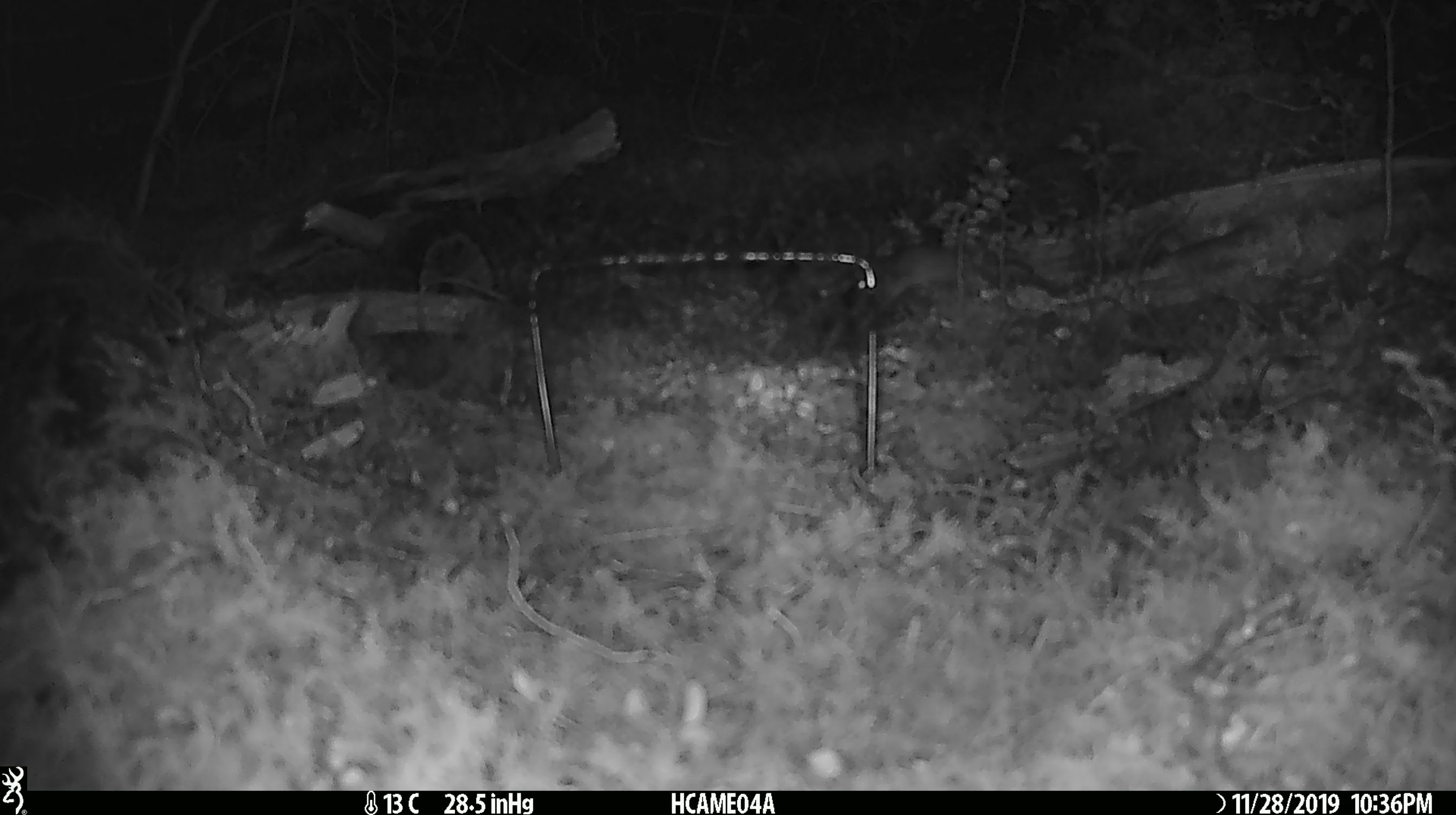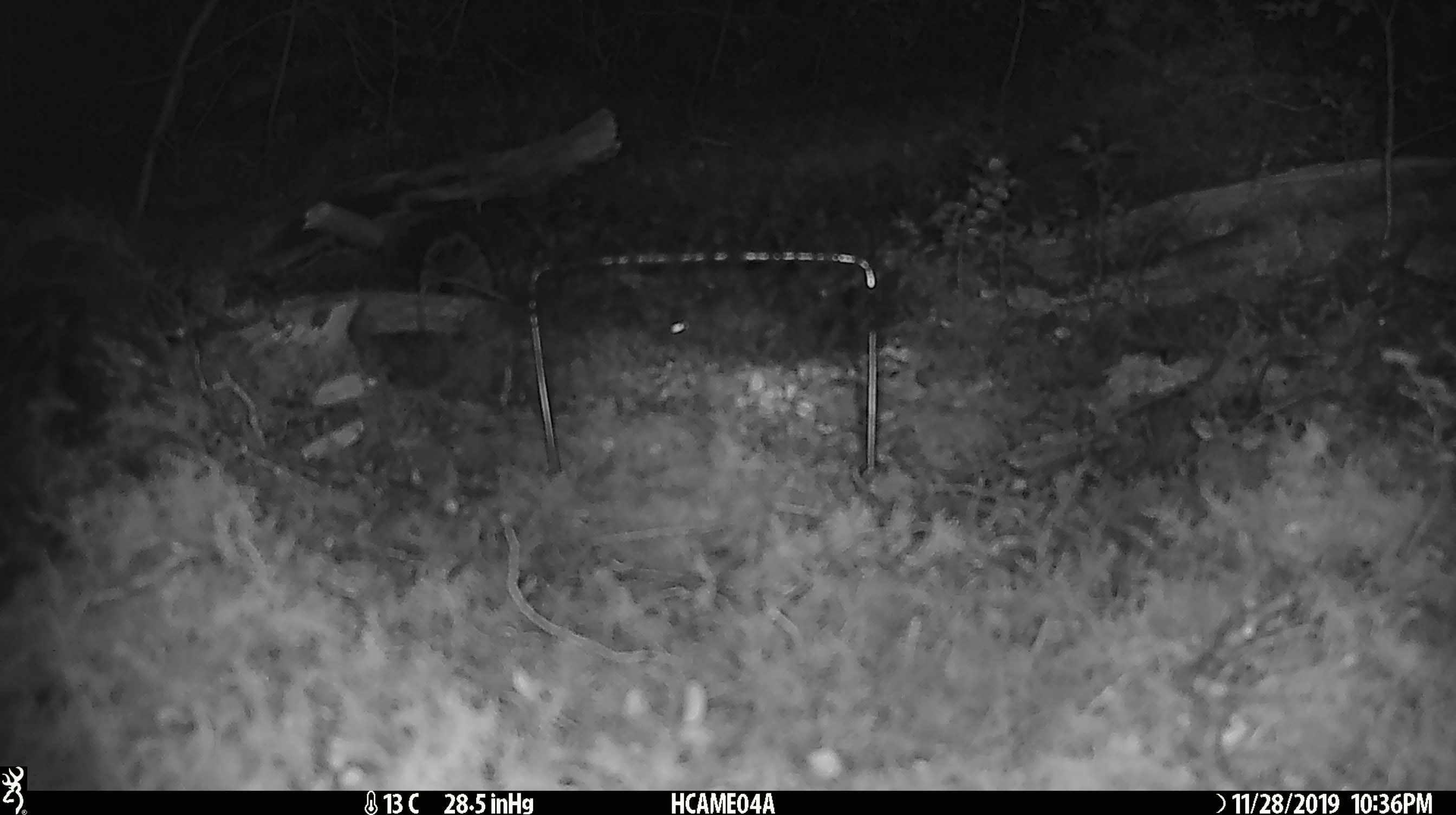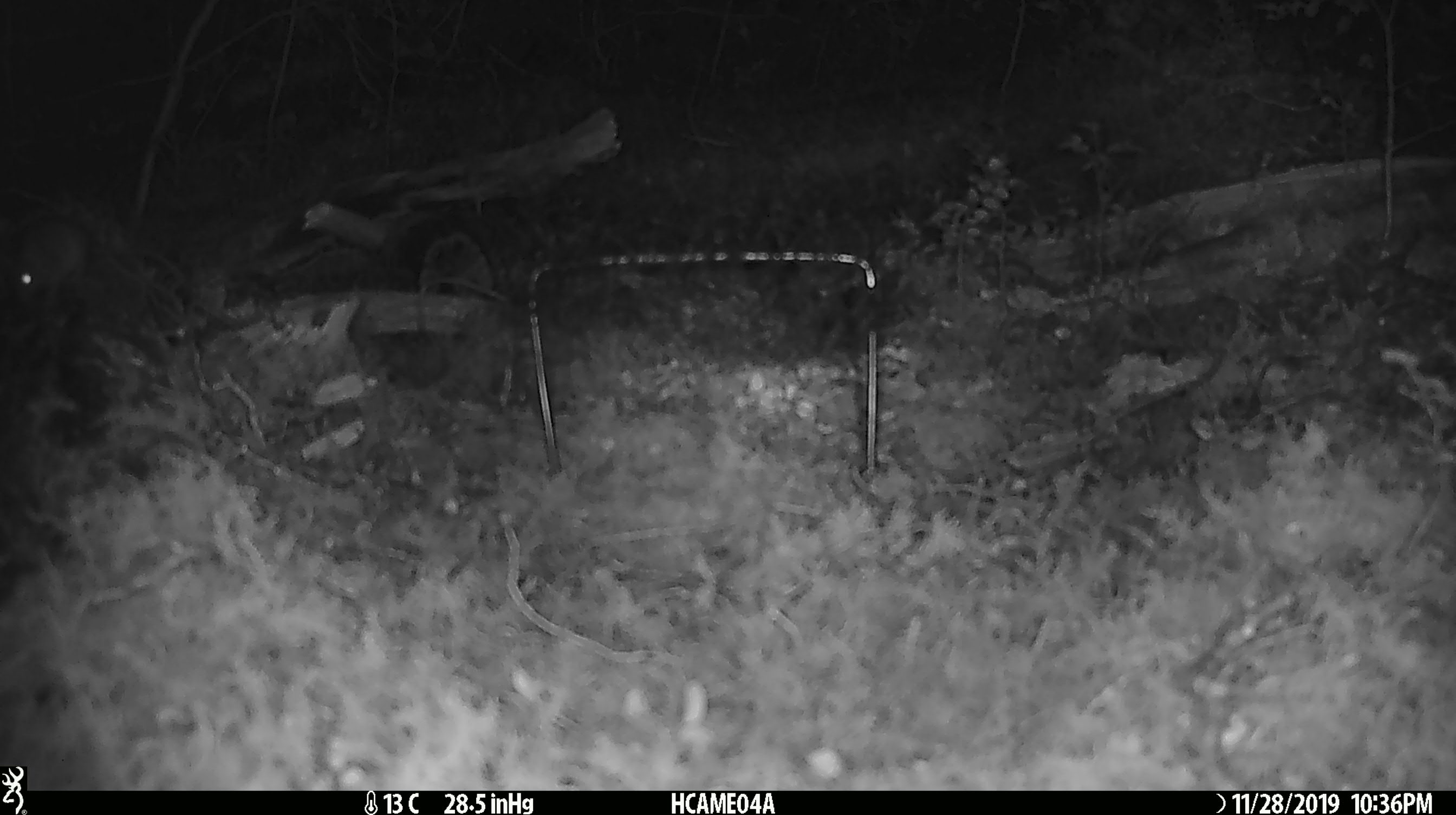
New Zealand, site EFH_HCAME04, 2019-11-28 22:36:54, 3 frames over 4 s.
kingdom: Animalia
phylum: Chordata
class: Mammalia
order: Rodentia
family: Muridae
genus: Mus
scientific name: Mus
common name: mouse